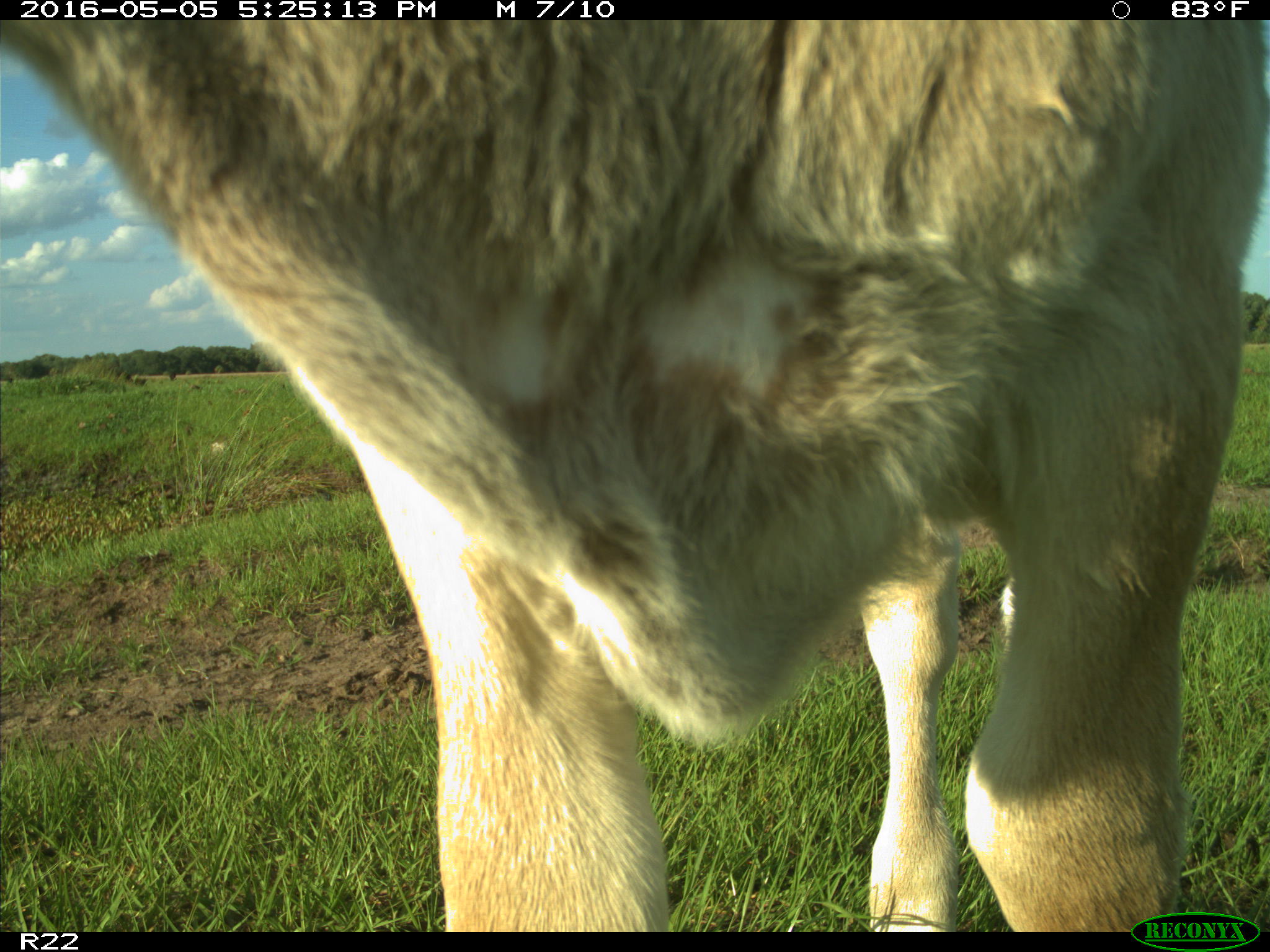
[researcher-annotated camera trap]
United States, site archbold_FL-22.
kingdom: Animalia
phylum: Chordata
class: Mammalia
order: Artiodactyla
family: Bovidae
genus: Bos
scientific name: Bos taurus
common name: domestic cow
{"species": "Bos taurus (domestic cow)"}